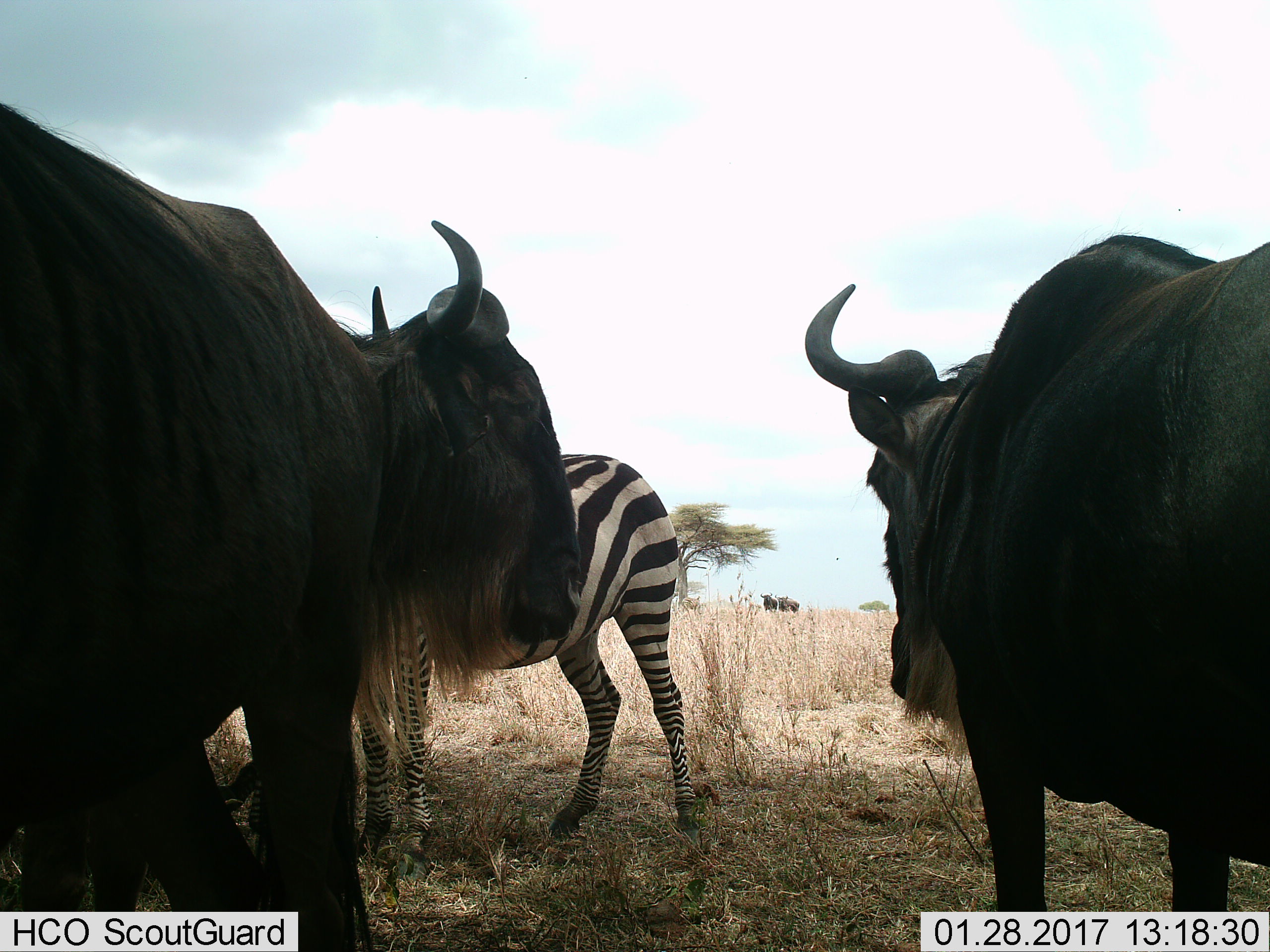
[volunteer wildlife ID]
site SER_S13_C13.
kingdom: Animalia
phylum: Chordata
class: Mammalia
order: Artiodactyla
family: Bovidae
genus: Connochaetes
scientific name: Connochaetes taurinus taurinus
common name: blue wildebeest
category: wildebeestblue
Wildebeestblue (blue wildebeest) (Connochaetes taurinus taurinus), count 2. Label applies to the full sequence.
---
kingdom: Animalia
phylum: Chordata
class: Mammalia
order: Perissodactyla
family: Equidae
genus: Equus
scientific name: Equus quagga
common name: plains zebra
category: zebraplains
Zebraplains (plains zebra) (Equus quagga), count 1. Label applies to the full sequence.